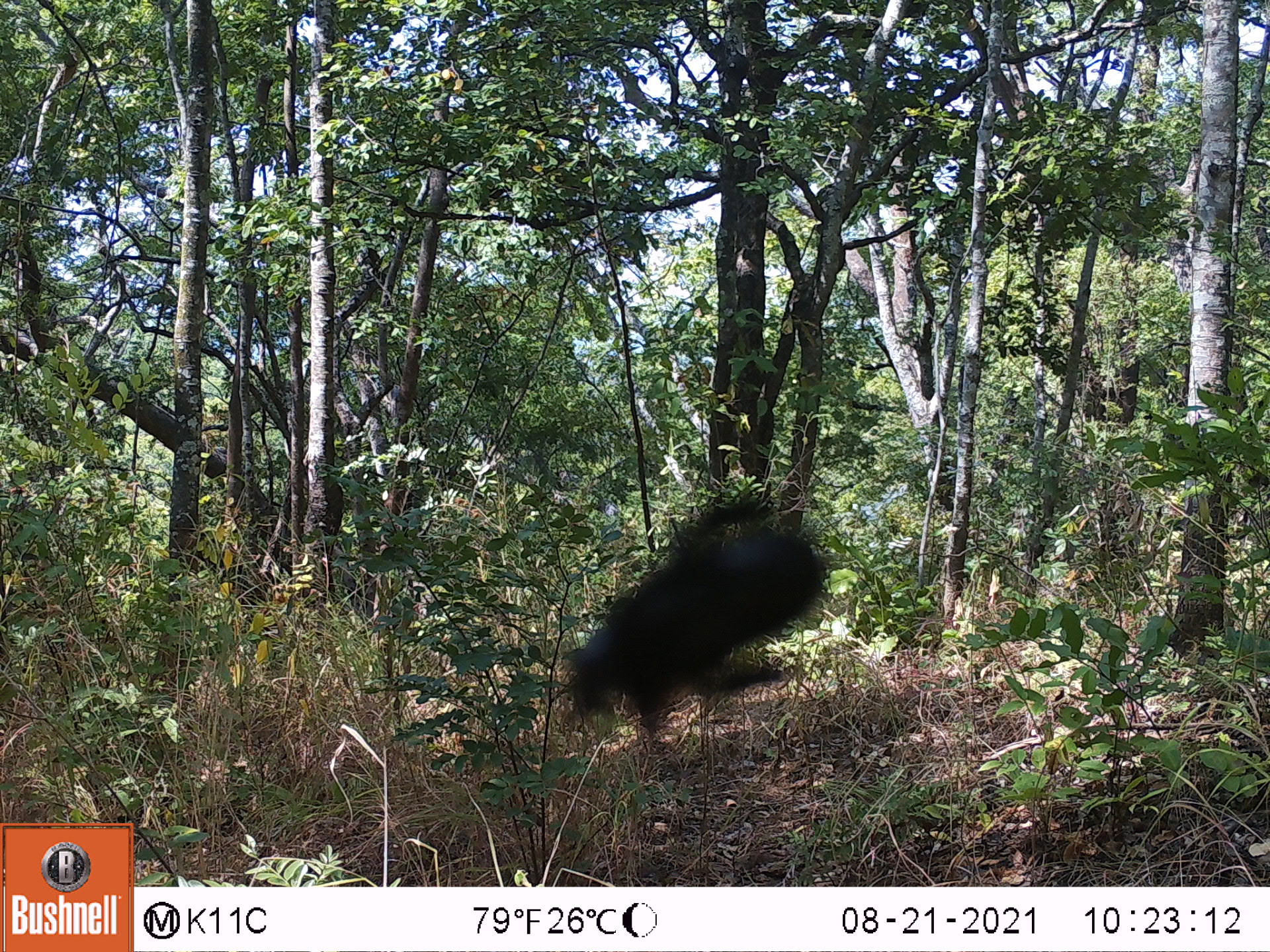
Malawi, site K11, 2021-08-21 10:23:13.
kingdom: Animalia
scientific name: Animalia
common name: other animal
Other animal (Animalia), count 1.